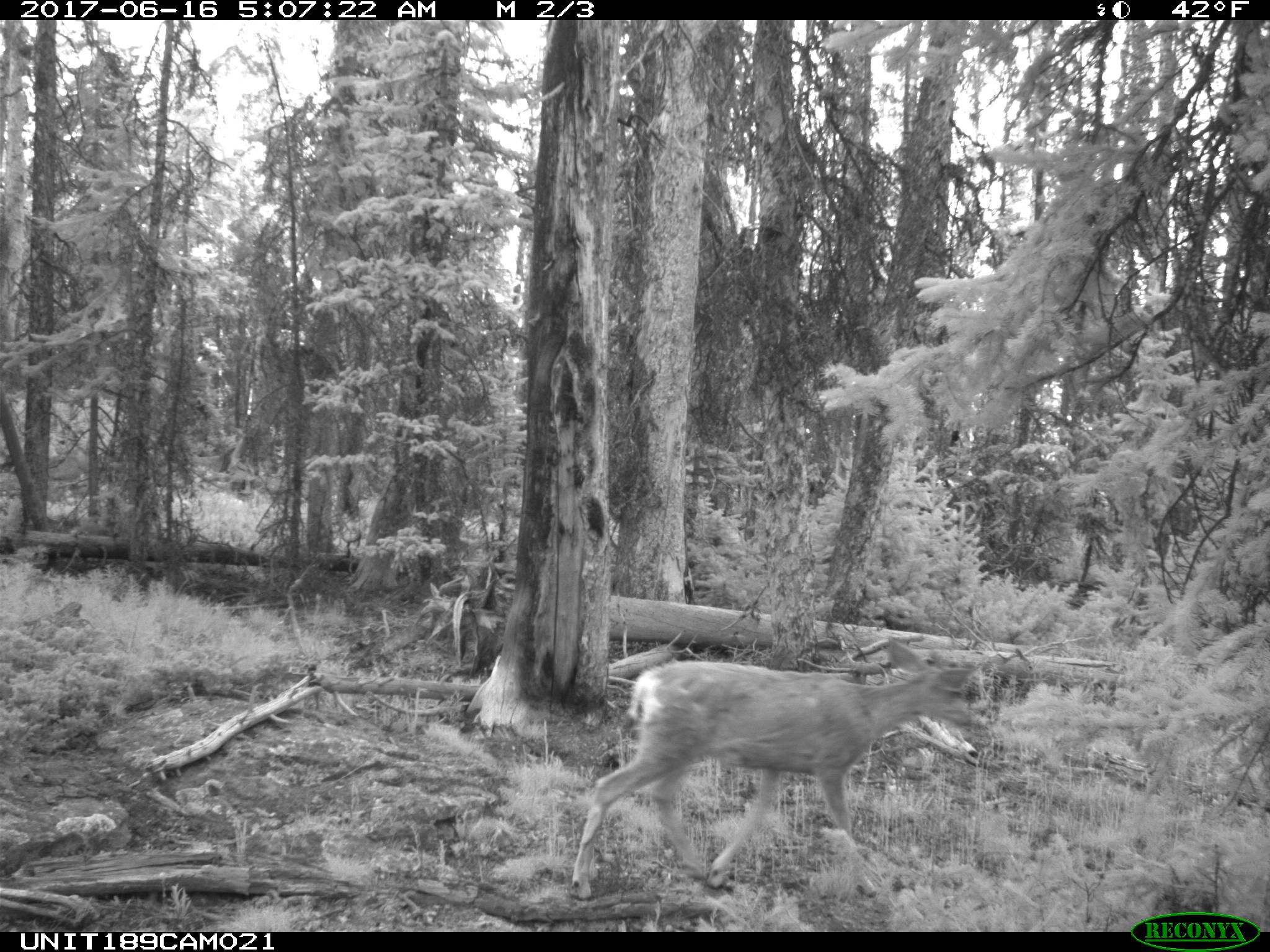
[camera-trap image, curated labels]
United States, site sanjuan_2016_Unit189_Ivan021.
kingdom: Animalia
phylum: Chordata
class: Mammalia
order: Artiodactyla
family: Cervidae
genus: Odocoileus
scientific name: Odocoileus hemionus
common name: mule deer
Odocoileus hemionus (mule deer).